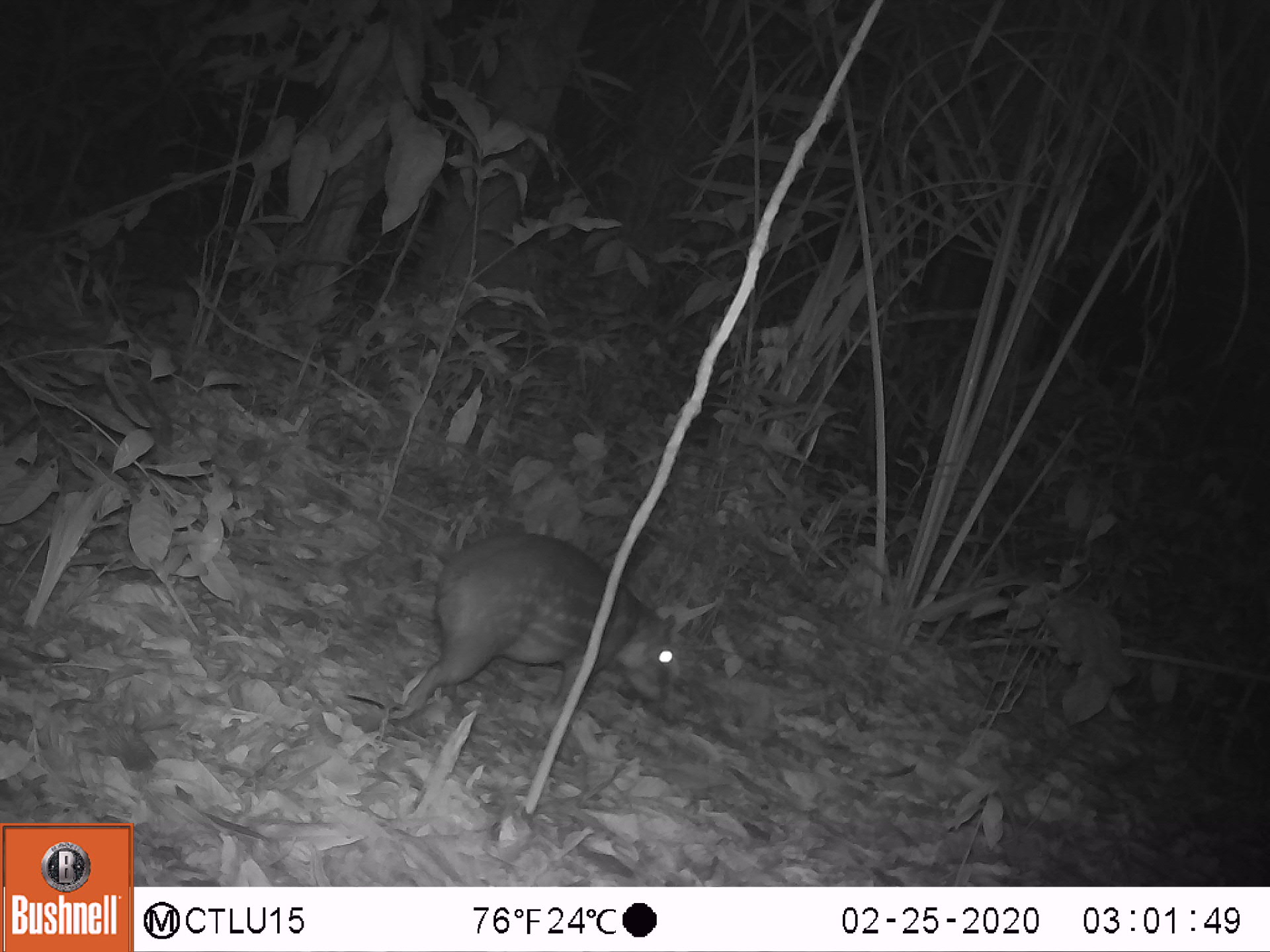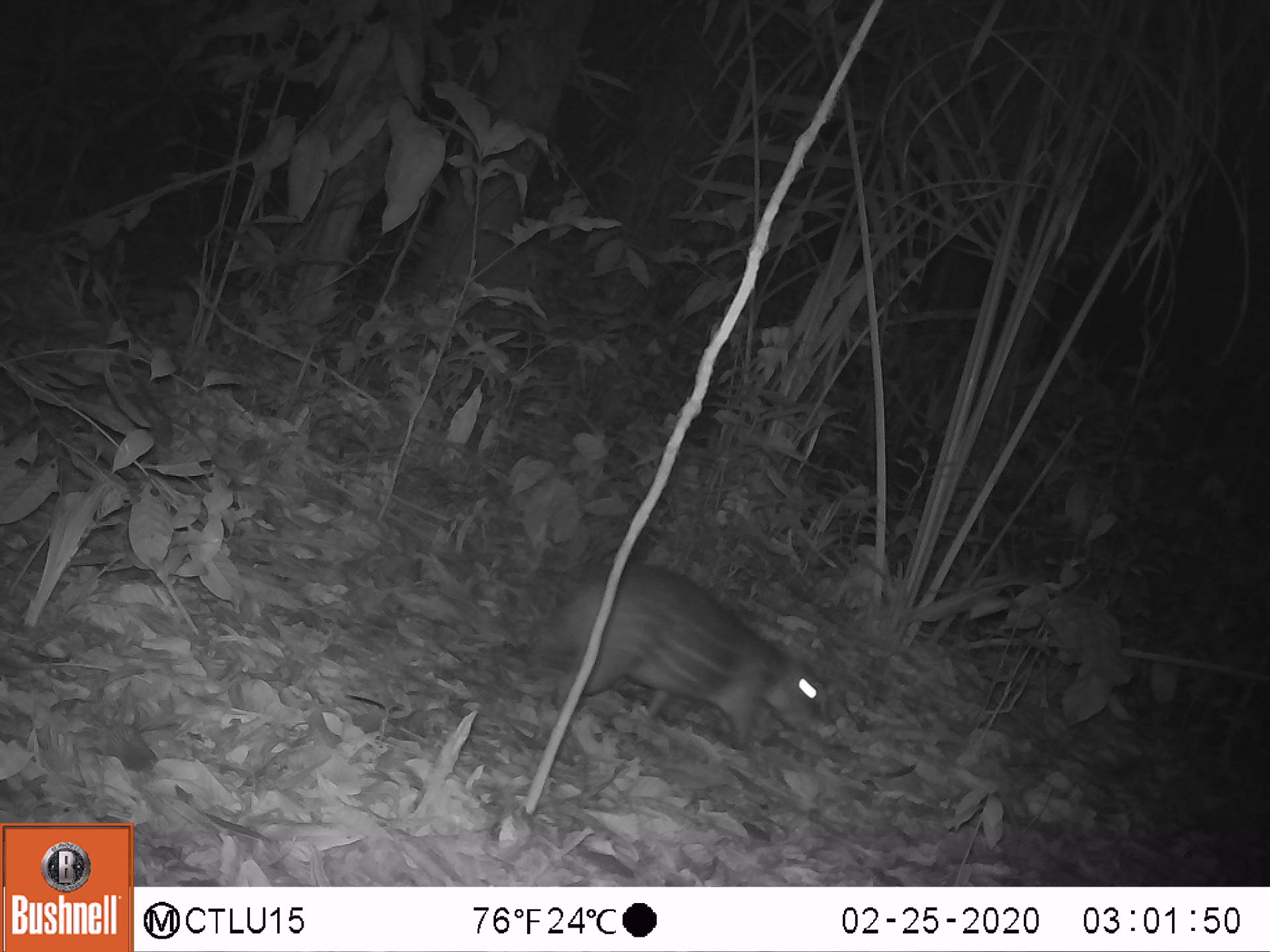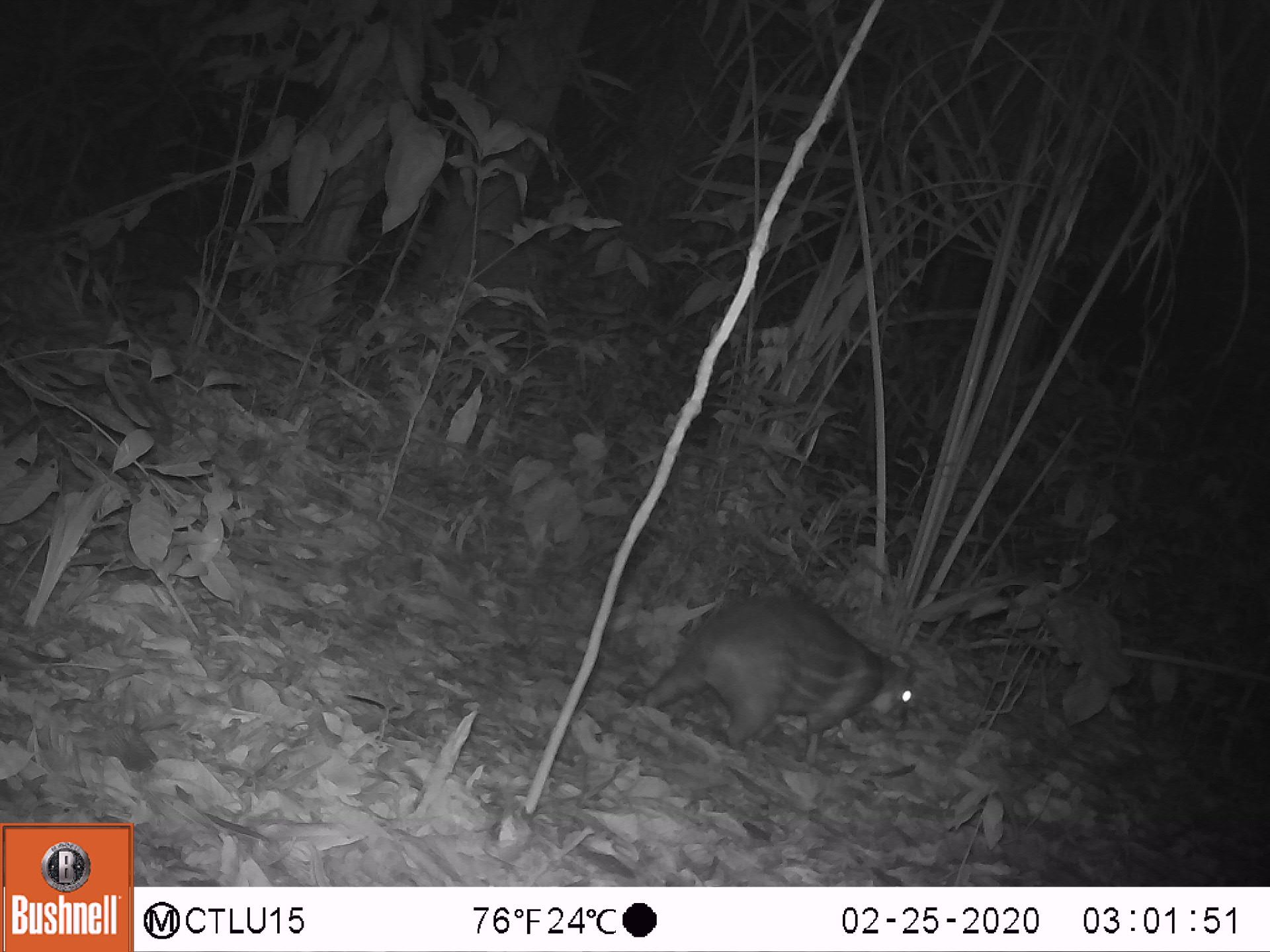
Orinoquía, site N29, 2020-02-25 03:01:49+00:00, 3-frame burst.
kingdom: Animalia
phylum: Chordata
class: Mammalia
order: Rodentia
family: Cuniculidae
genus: Cuniculus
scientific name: Cuniculus paca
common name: spotted paca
Spotted paca (Cuniculus paca).